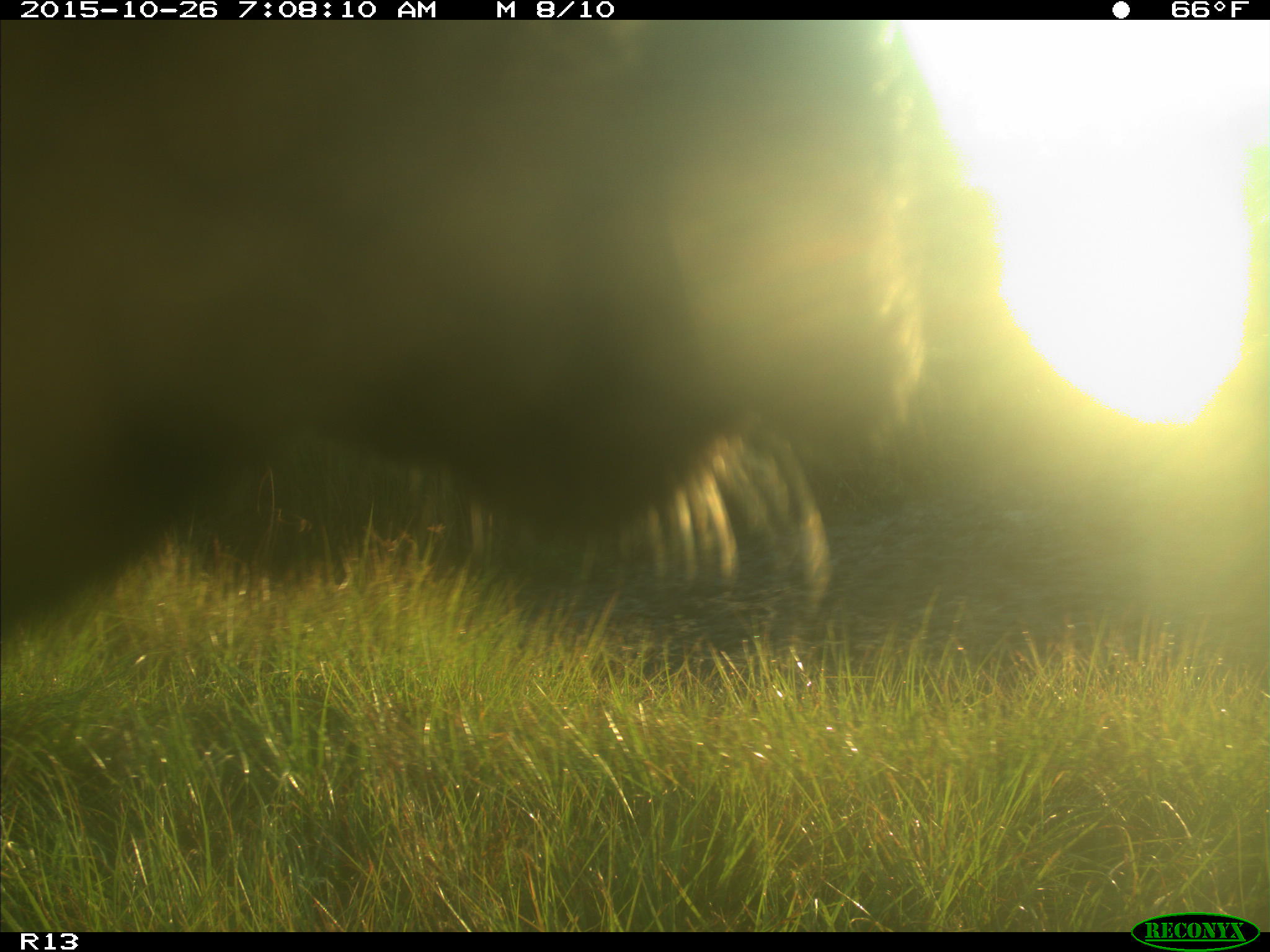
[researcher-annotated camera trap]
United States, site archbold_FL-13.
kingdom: Animalia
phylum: Chordata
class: Mammalia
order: Artiodactyla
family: Bovidae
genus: Bos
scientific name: Bos taurus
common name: domestic cow